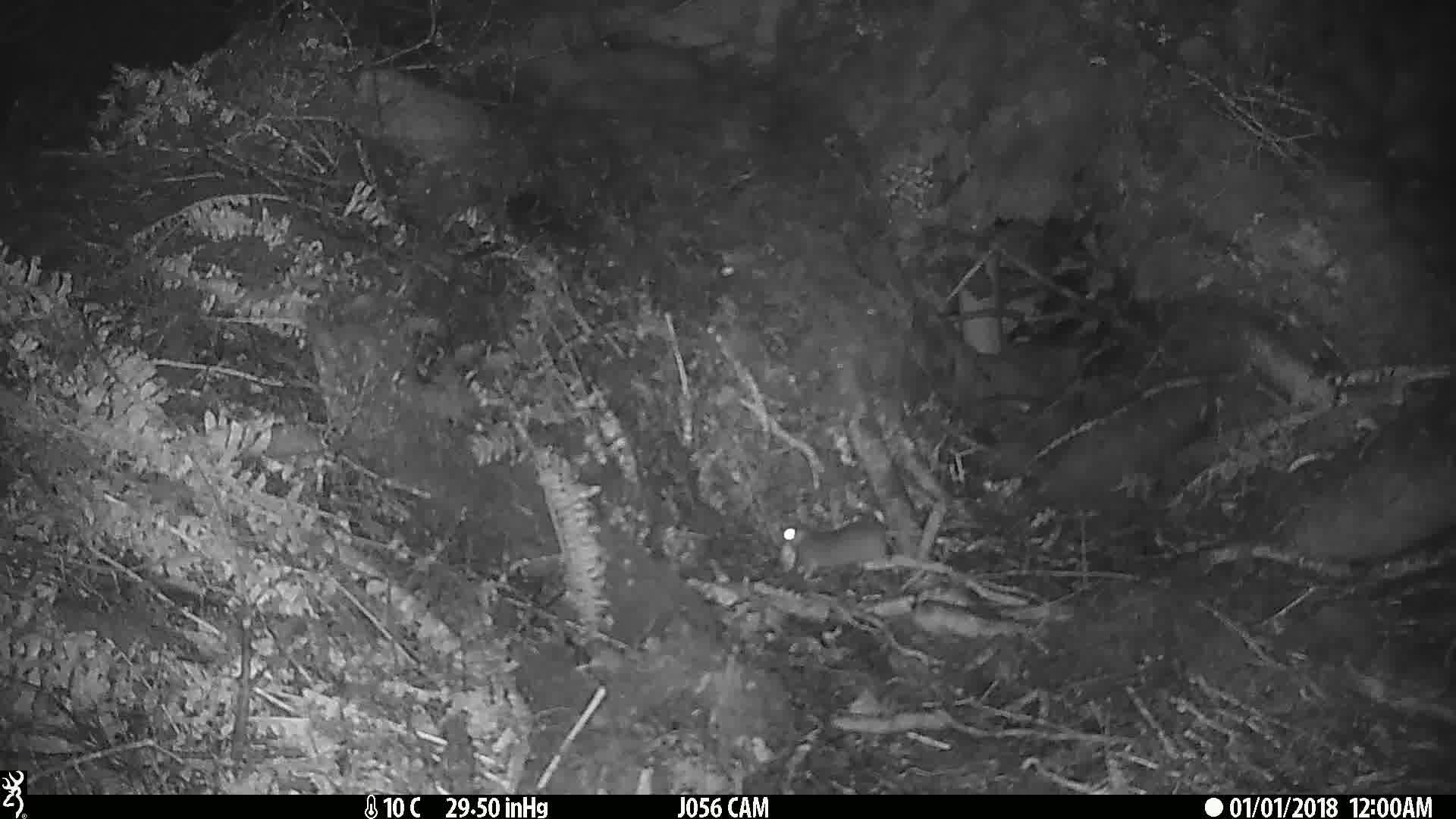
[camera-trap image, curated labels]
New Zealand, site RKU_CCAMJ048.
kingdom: Animalia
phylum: Chordata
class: Mammalia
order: Rodentia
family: Muridae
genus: Rattus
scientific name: Rattus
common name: rat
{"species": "rat (Rattus)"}